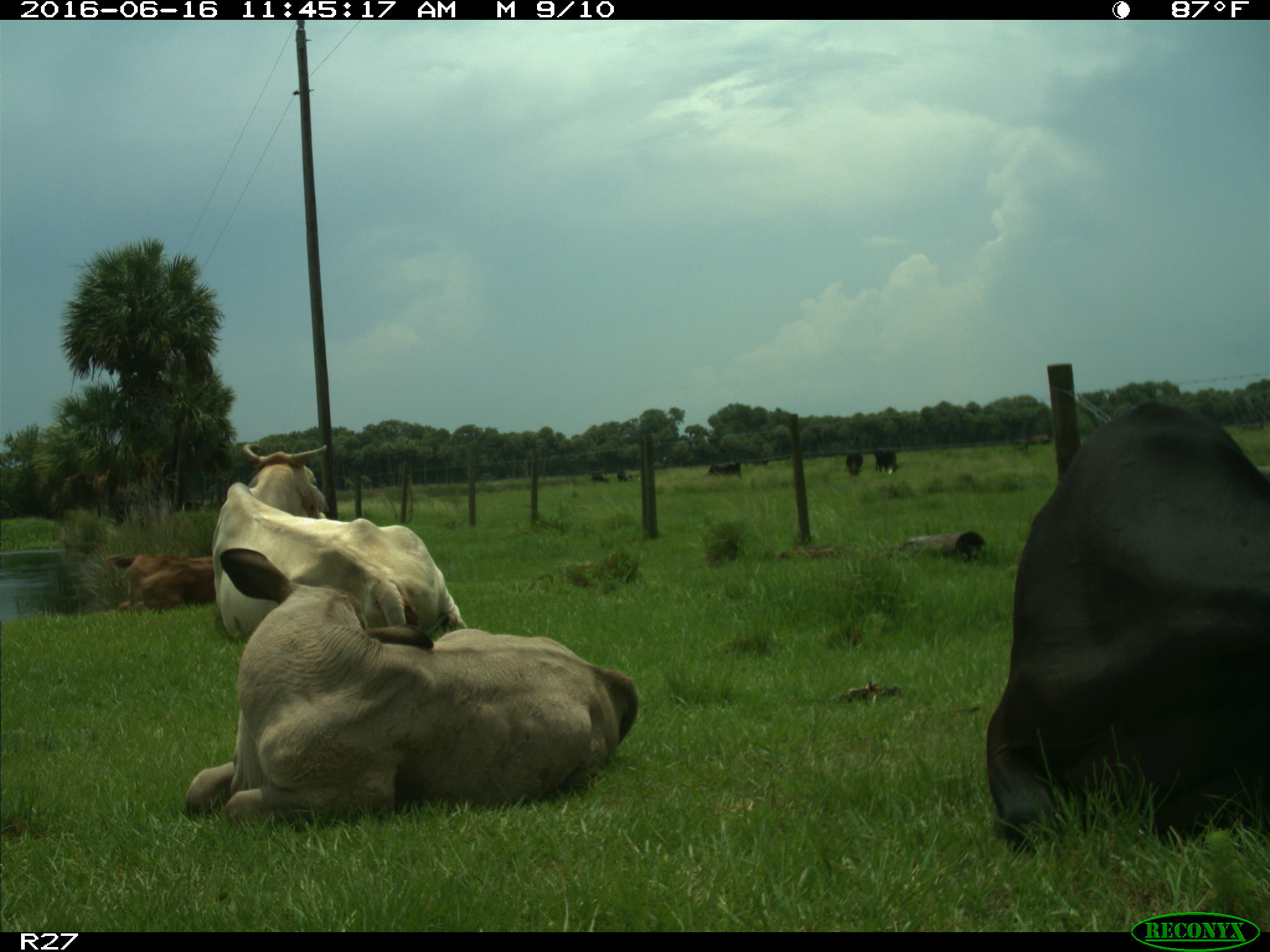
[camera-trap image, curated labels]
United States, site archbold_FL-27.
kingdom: Animalia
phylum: Chordata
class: Mammalia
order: Artiodactyla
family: Bovidae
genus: Bos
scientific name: Bos taurus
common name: domestic cow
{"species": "Bos taurus (domestic cow)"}